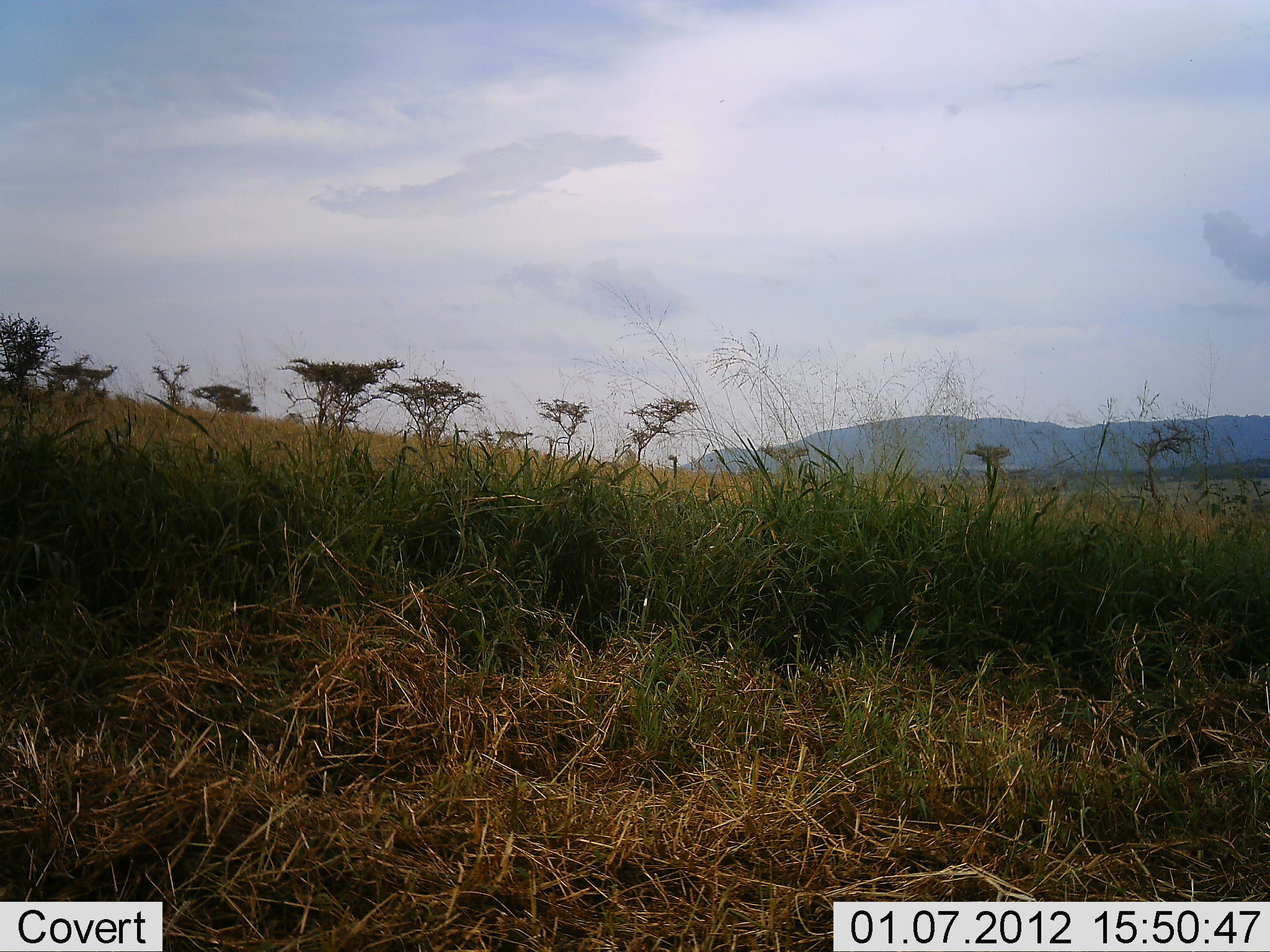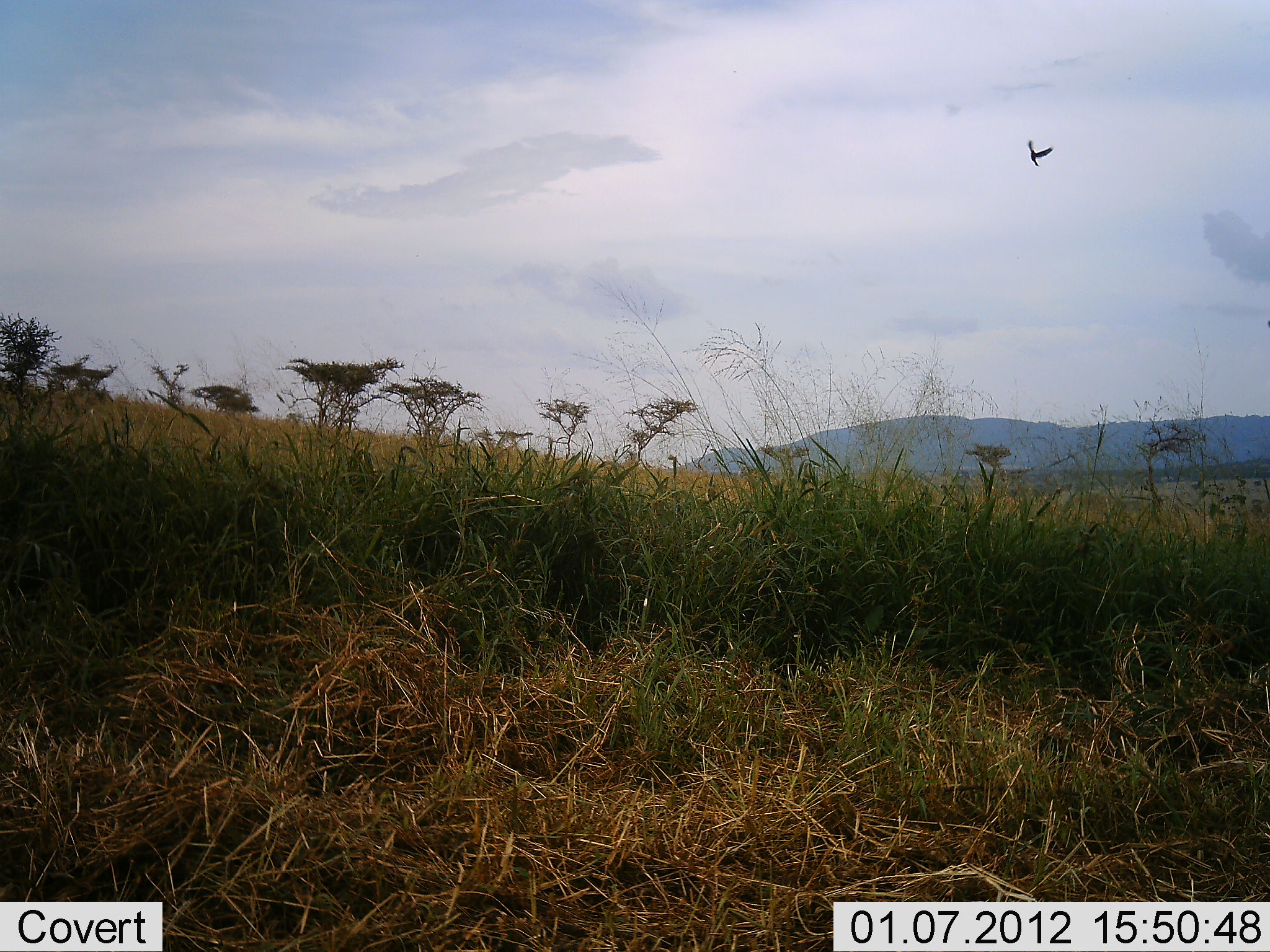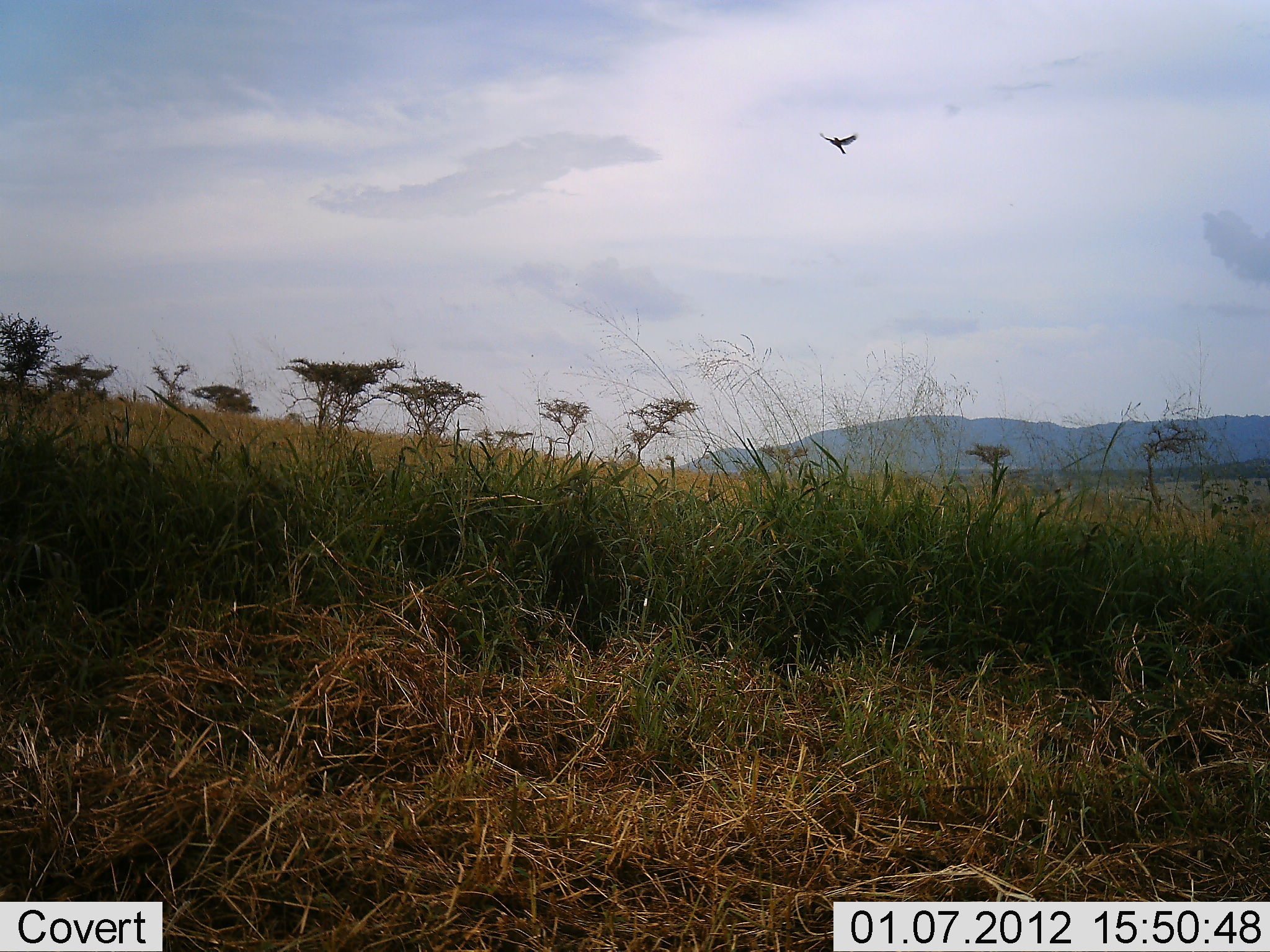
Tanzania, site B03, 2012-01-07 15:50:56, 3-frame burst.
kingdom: Animalia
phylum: Chordata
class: Aves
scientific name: Aves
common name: bird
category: otherbird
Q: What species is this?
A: Otherbird (bird) (Aves).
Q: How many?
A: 1.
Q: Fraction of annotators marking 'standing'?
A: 0%.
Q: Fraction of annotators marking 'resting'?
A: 0%.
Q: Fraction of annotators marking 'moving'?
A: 100%.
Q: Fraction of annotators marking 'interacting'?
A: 0%.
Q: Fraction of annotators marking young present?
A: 0%.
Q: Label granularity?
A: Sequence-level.